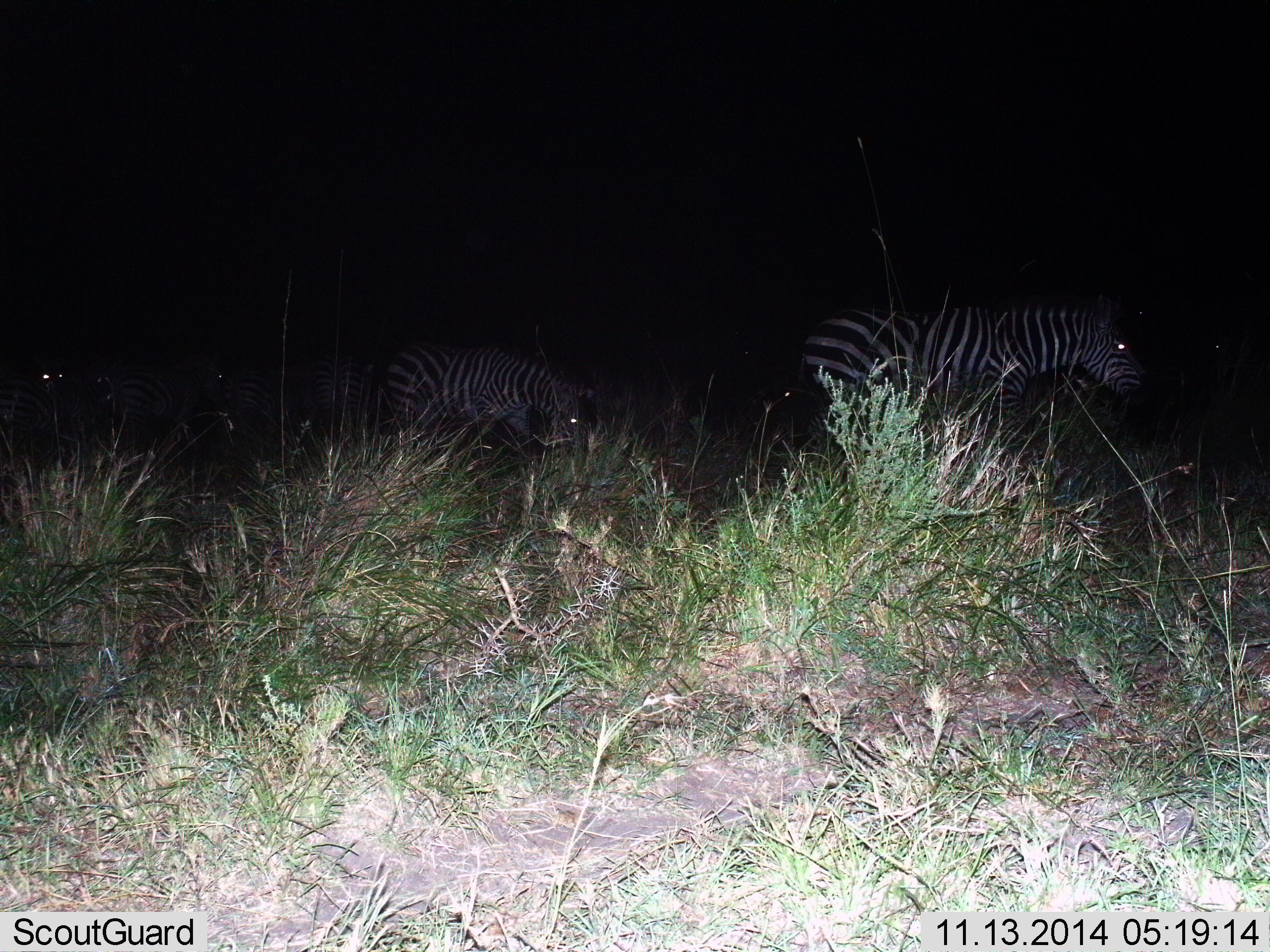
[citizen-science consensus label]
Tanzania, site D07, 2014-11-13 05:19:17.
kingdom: Animalia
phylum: Chordata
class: Mammalia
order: Perissodactyla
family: Equidae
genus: Equus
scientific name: Equus quagga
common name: plains zebra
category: zebra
Zebra (plains zebra) (Equus quagga), count 4. Behavior (volunteer vote fractions): standing 40%, resting 0%, moving 80%, interacting 0%. Young present (vote fraction): 0%. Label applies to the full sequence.